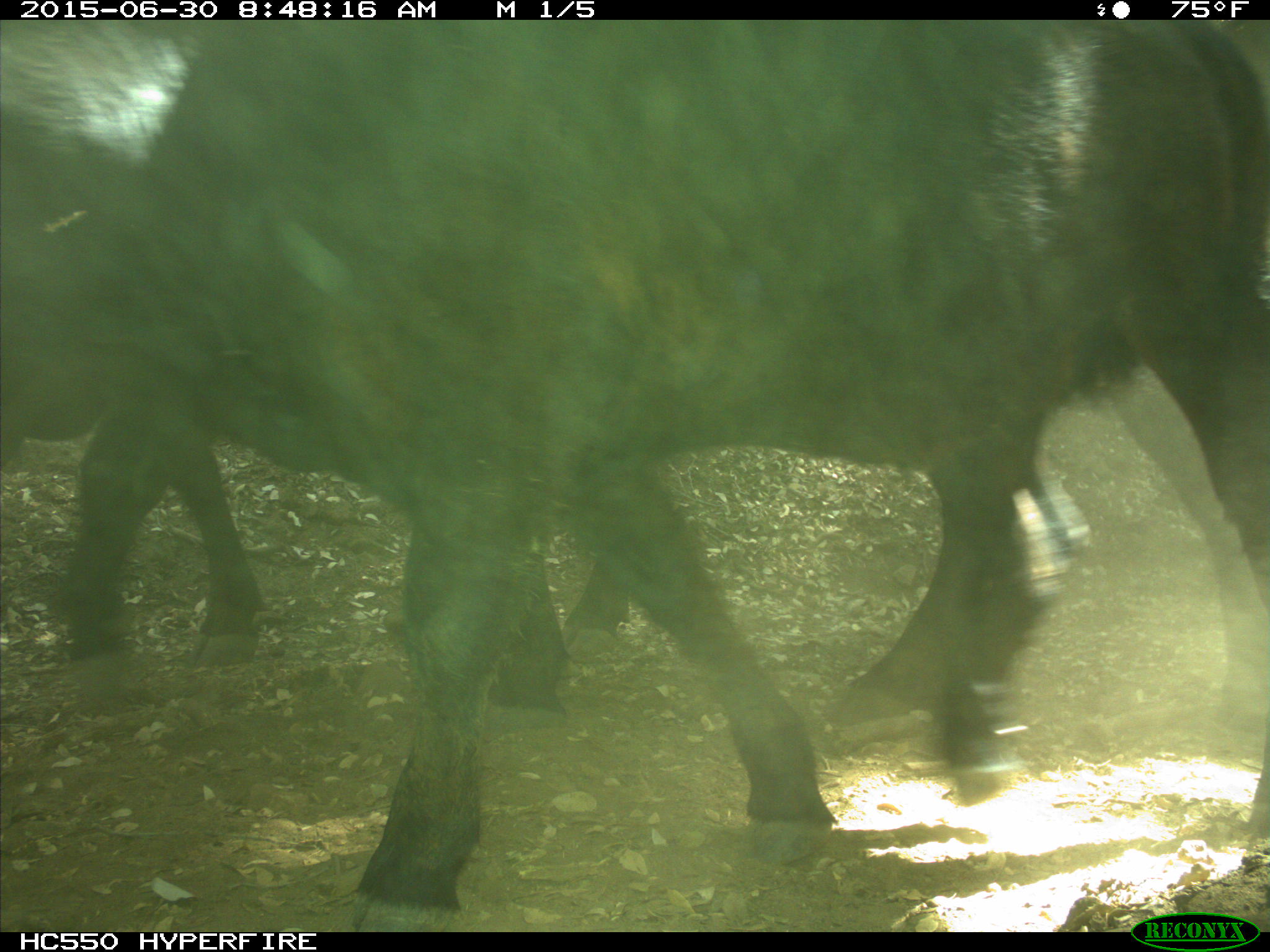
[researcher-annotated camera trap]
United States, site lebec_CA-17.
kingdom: Animalia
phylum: Chordata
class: Mammalia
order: Artiodactyla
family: Bovidae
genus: Bos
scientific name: Bos taurus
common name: domestic cow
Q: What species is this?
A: Bos taurus (domestic cow).